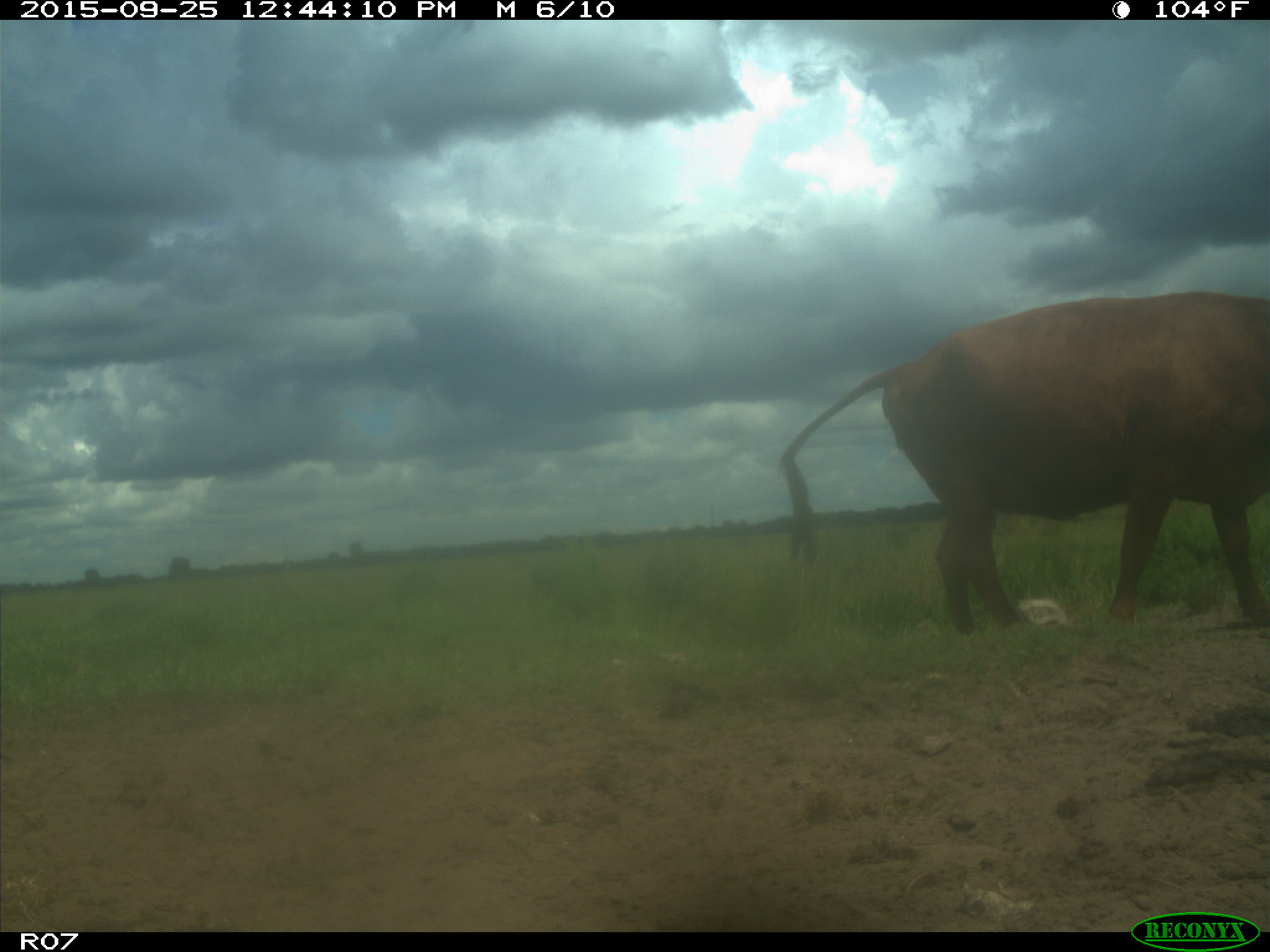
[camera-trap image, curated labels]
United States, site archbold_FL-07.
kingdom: Animalia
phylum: Chordata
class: Mammalia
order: Artiodactyla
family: Bovidae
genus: Bos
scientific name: Bos taurus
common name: domestic cow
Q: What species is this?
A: Bos taurus (domestic cow).